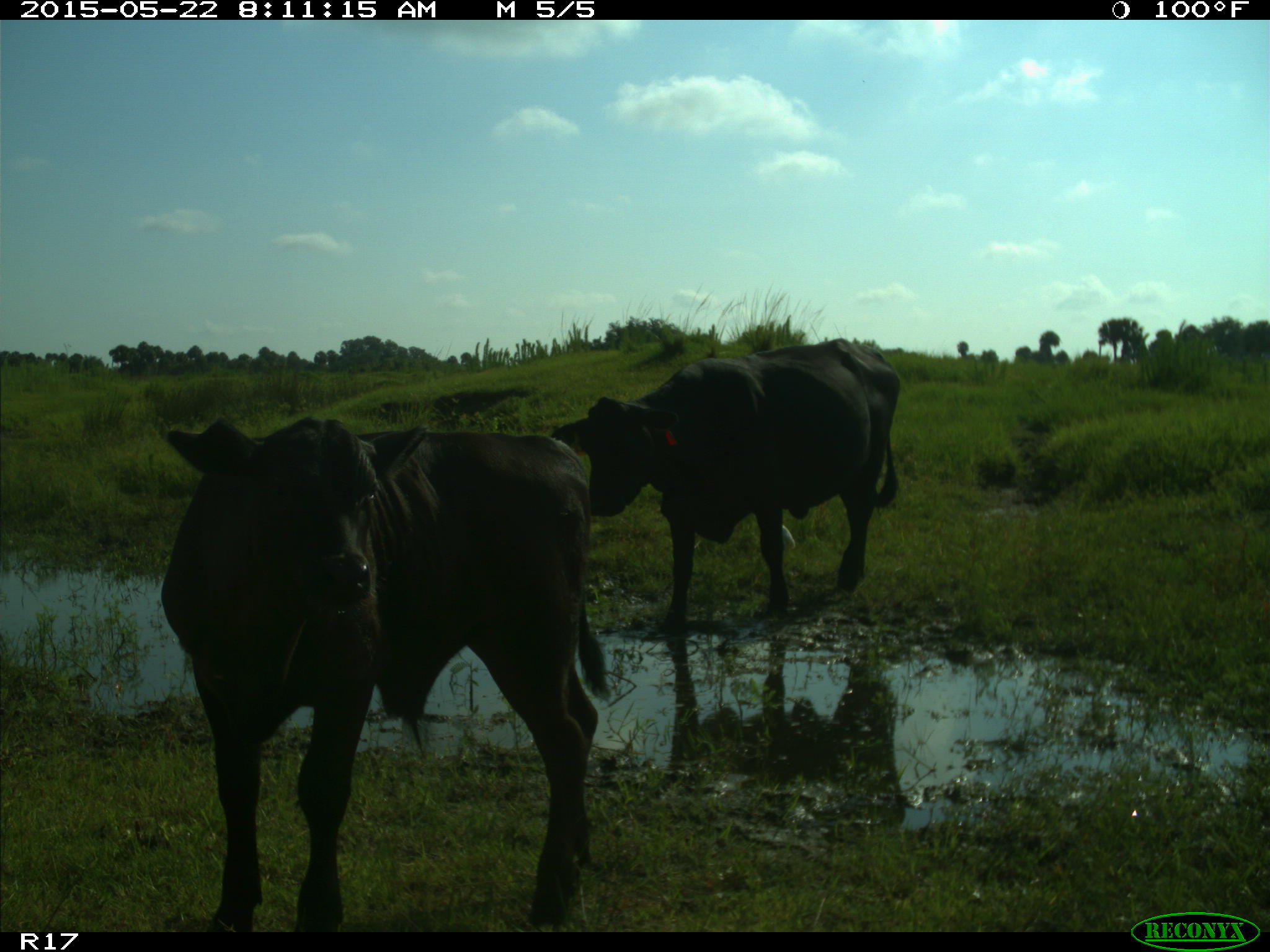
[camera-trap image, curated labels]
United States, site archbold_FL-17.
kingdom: Animalia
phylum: Chordata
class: Mammalia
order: Artiodactyla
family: Bovidae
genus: Bos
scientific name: Bos taurus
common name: domestic cow